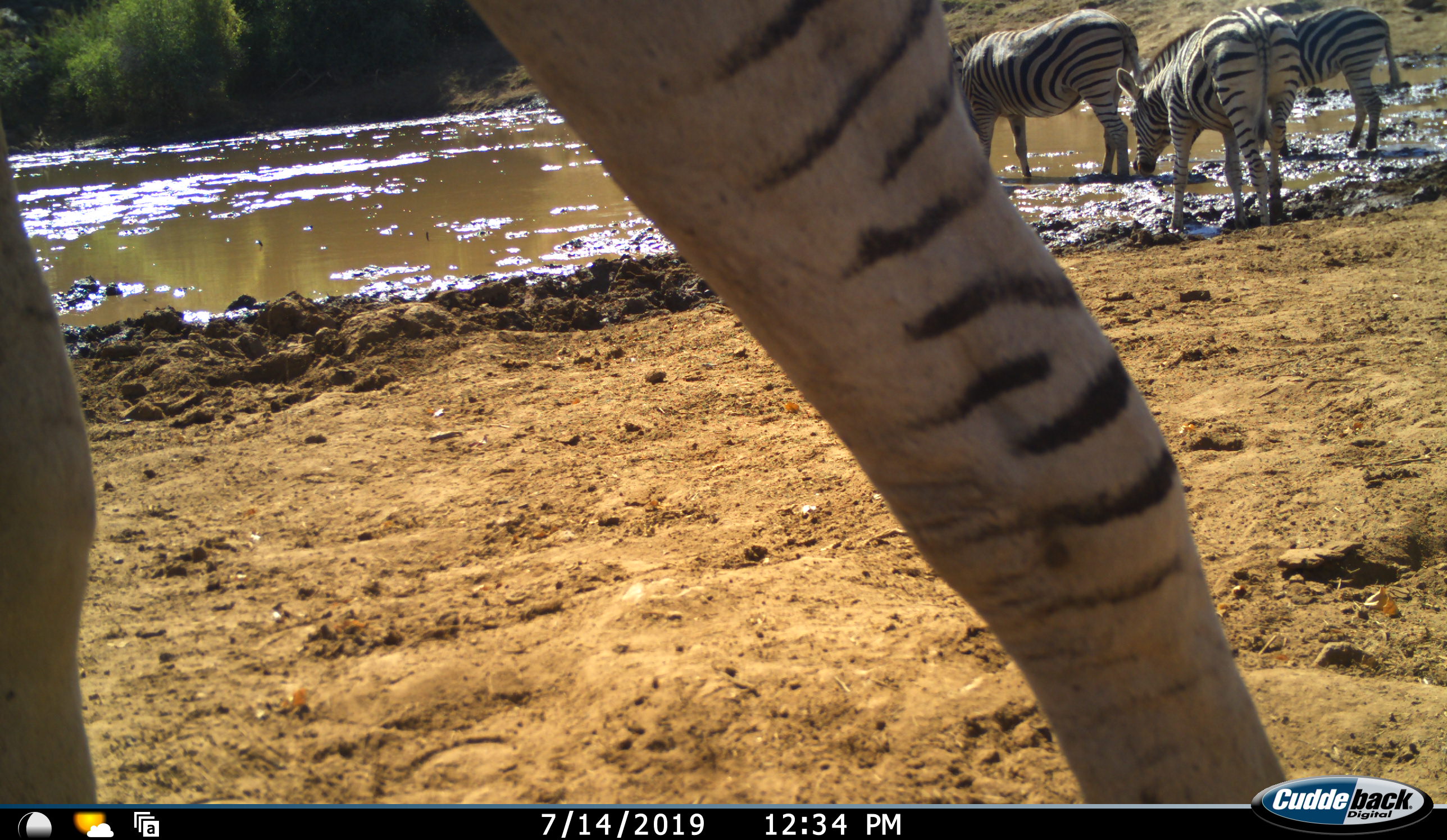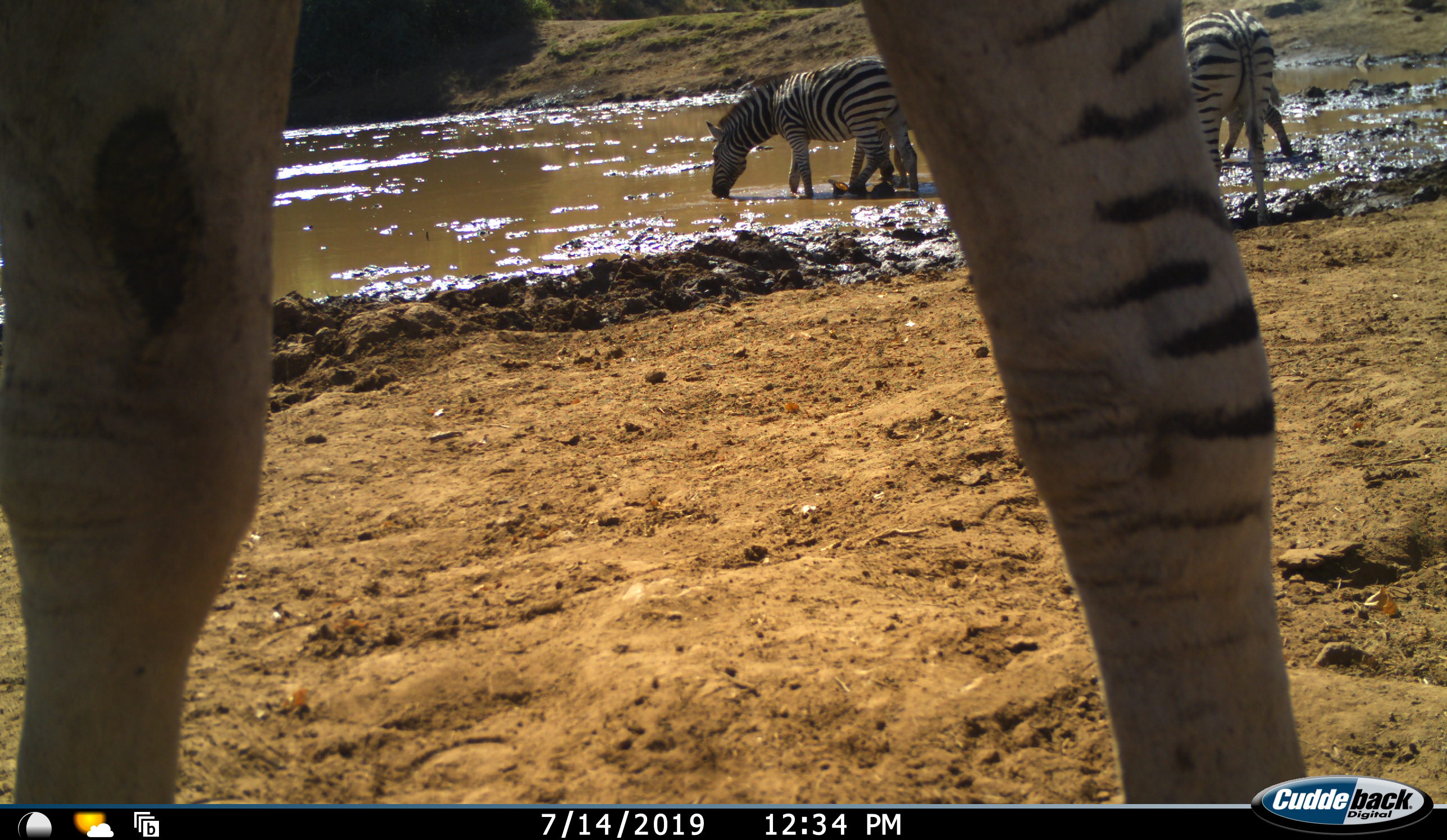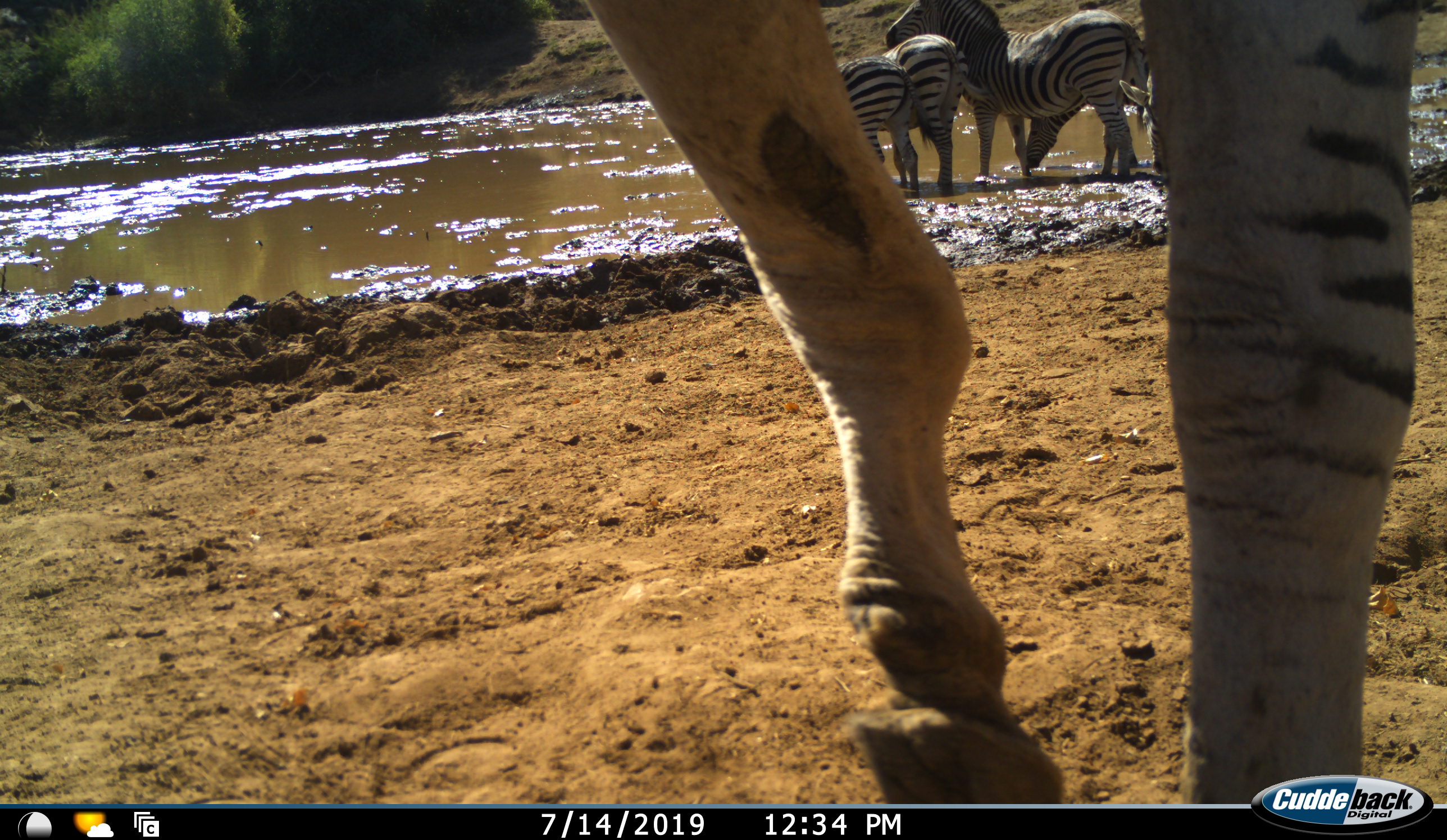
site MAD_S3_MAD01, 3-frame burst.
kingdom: Animalia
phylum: Chordata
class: Mammalia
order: Perissodactyla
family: Equidae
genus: Equus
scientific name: Equus quagga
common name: plains zebra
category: zebraplains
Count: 5.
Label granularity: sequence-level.